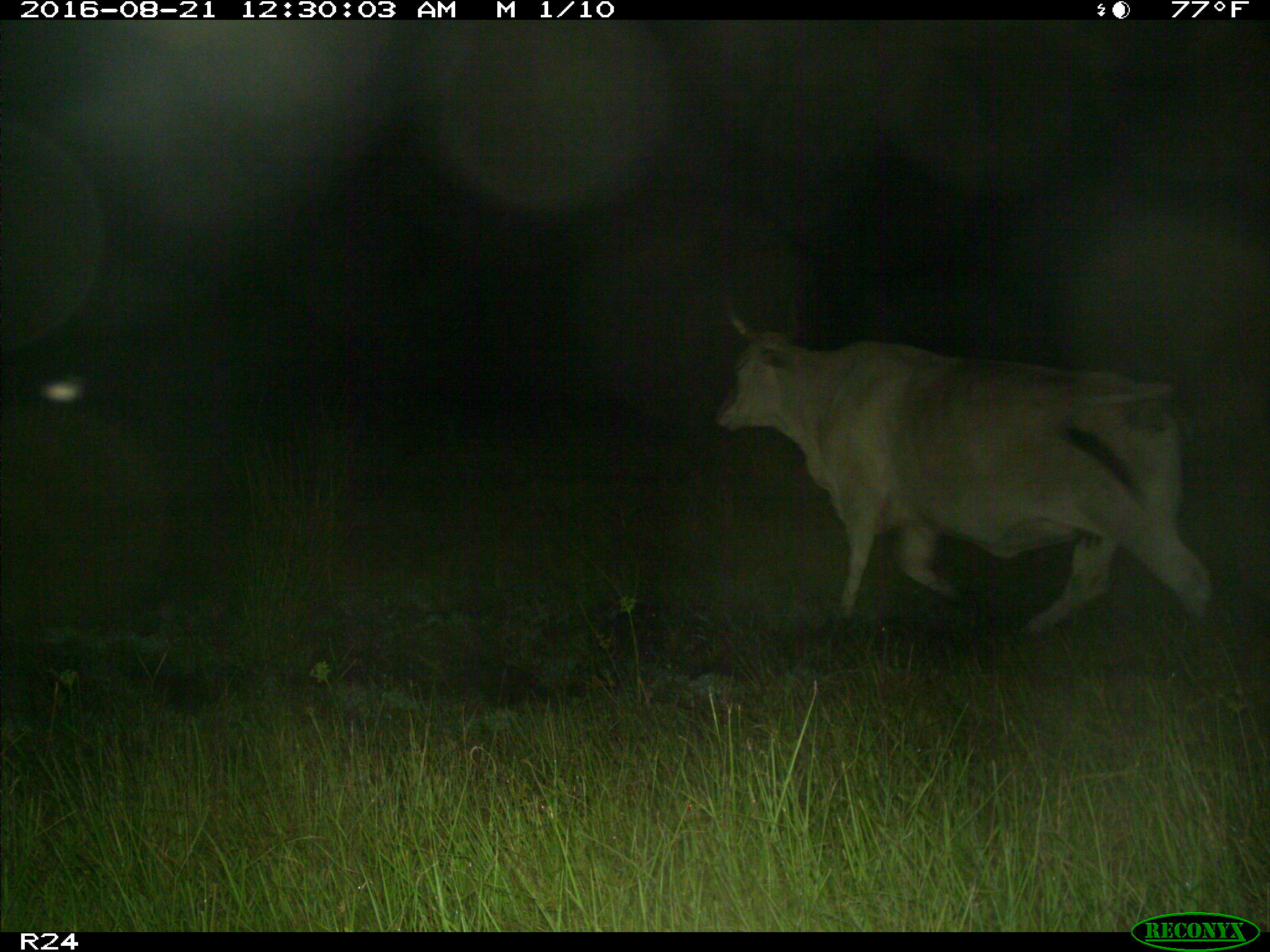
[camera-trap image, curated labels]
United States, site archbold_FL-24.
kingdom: Animalia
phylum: Chordata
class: Mammalia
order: Artiodactyla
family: Bovidae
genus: Bos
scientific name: Bos taurus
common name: domestic cow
Bos taurus (domestic cow).